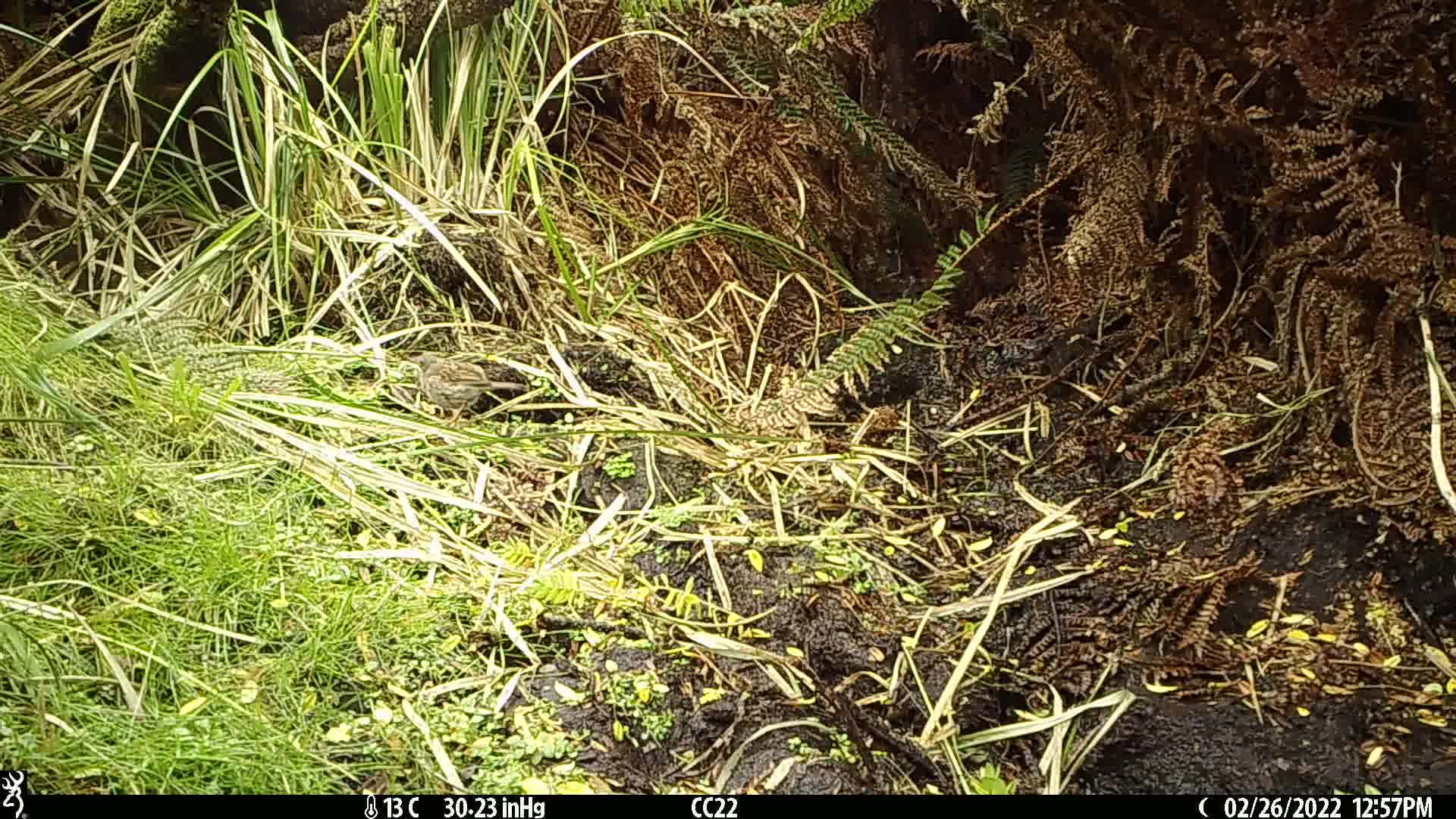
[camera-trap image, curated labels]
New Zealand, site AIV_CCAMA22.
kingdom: Animalia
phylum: Chordata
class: Aves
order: Passeriformes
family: Prunellidae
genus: Prunella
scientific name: Prunella modularis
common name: dunnock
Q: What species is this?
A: Dunnock (Prunella modularis).